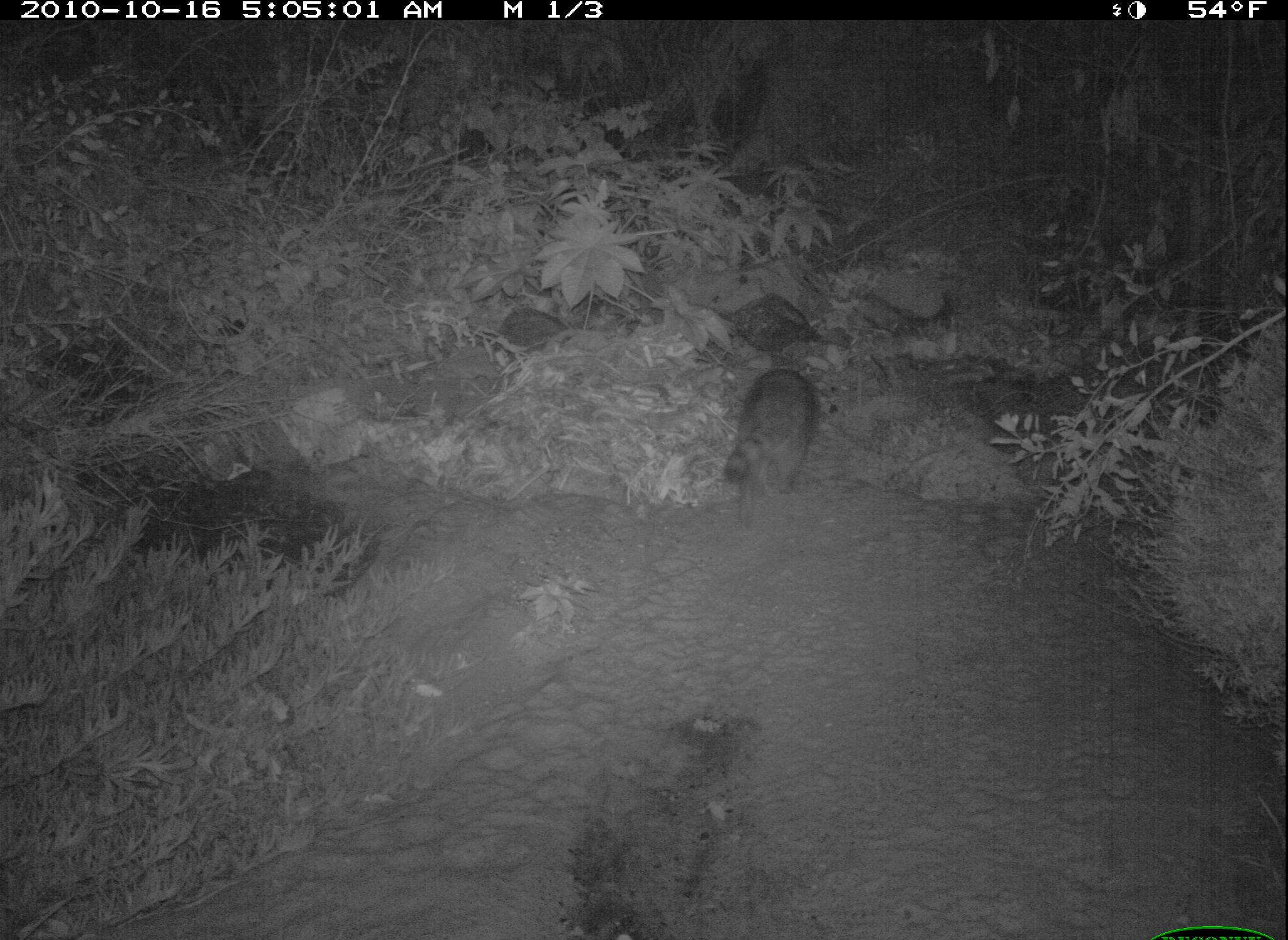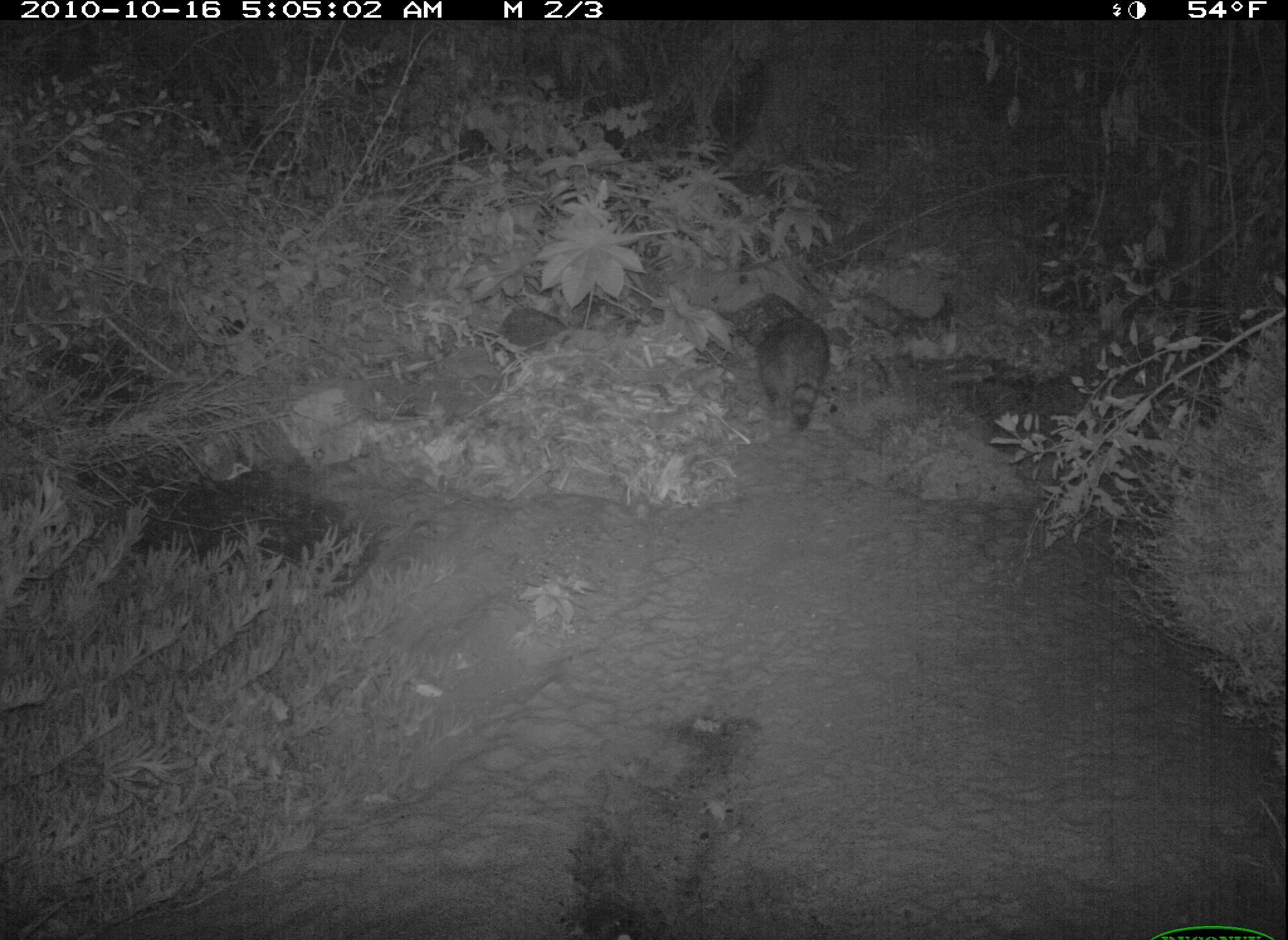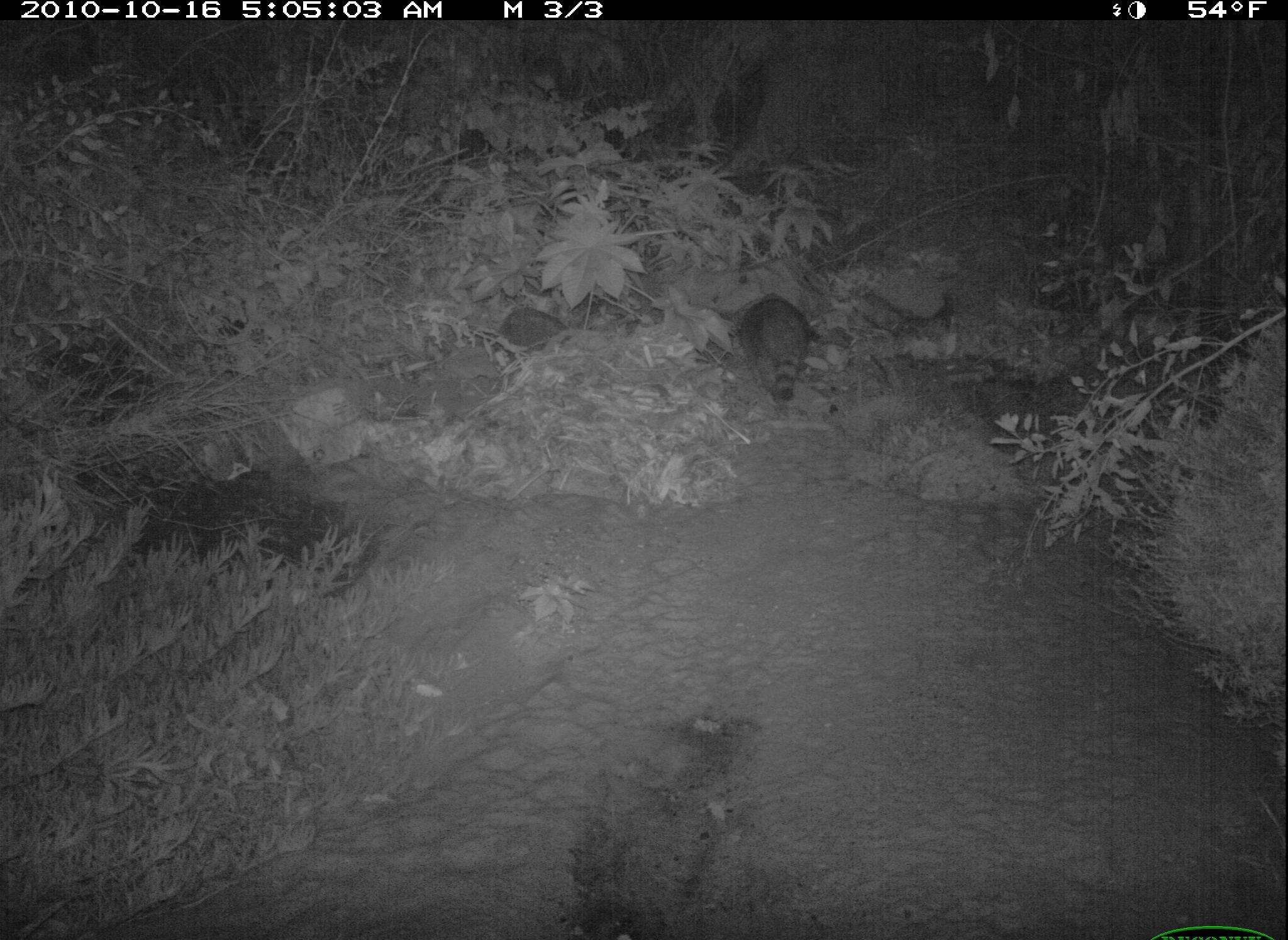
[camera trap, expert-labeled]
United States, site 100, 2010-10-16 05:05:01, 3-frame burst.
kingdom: Animalia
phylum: Chordata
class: Mammalia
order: Carnivora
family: Procyonidae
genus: Procyon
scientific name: Procyon lotor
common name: raccoon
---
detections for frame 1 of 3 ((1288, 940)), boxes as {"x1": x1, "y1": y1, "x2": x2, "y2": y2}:
raccoon: {"x1": 718, "y1": 362, "x2": 839, "y2": 535}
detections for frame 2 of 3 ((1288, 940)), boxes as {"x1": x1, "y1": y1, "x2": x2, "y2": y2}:
raccoon: {"x1": 718, "y1": 279, "x2": 844, "y2": 443}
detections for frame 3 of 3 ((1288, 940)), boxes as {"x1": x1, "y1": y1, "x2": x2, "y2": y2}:
raccoon: {"x1": 716, "y1": 290, "x2": 828, "y2": 427}